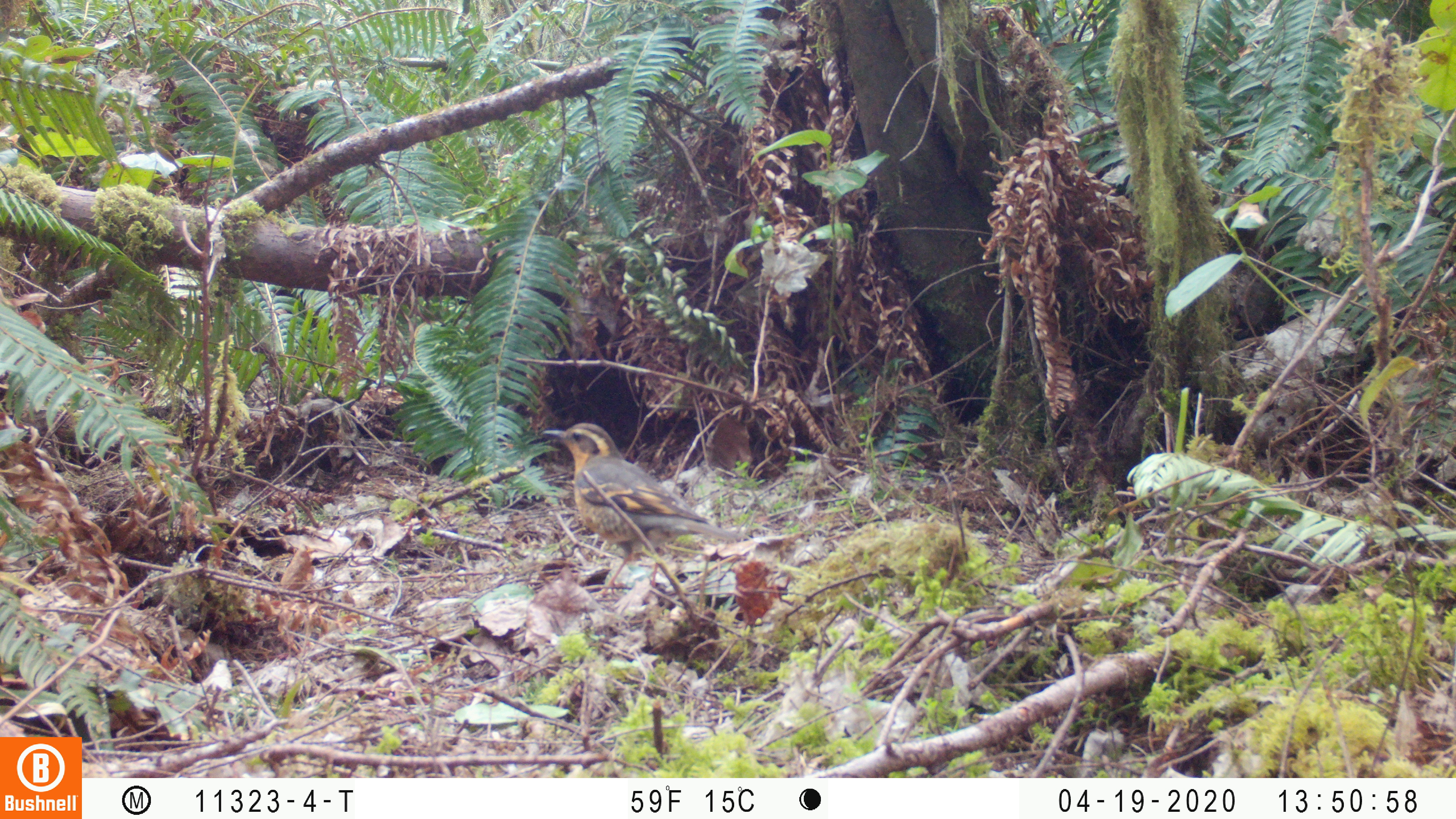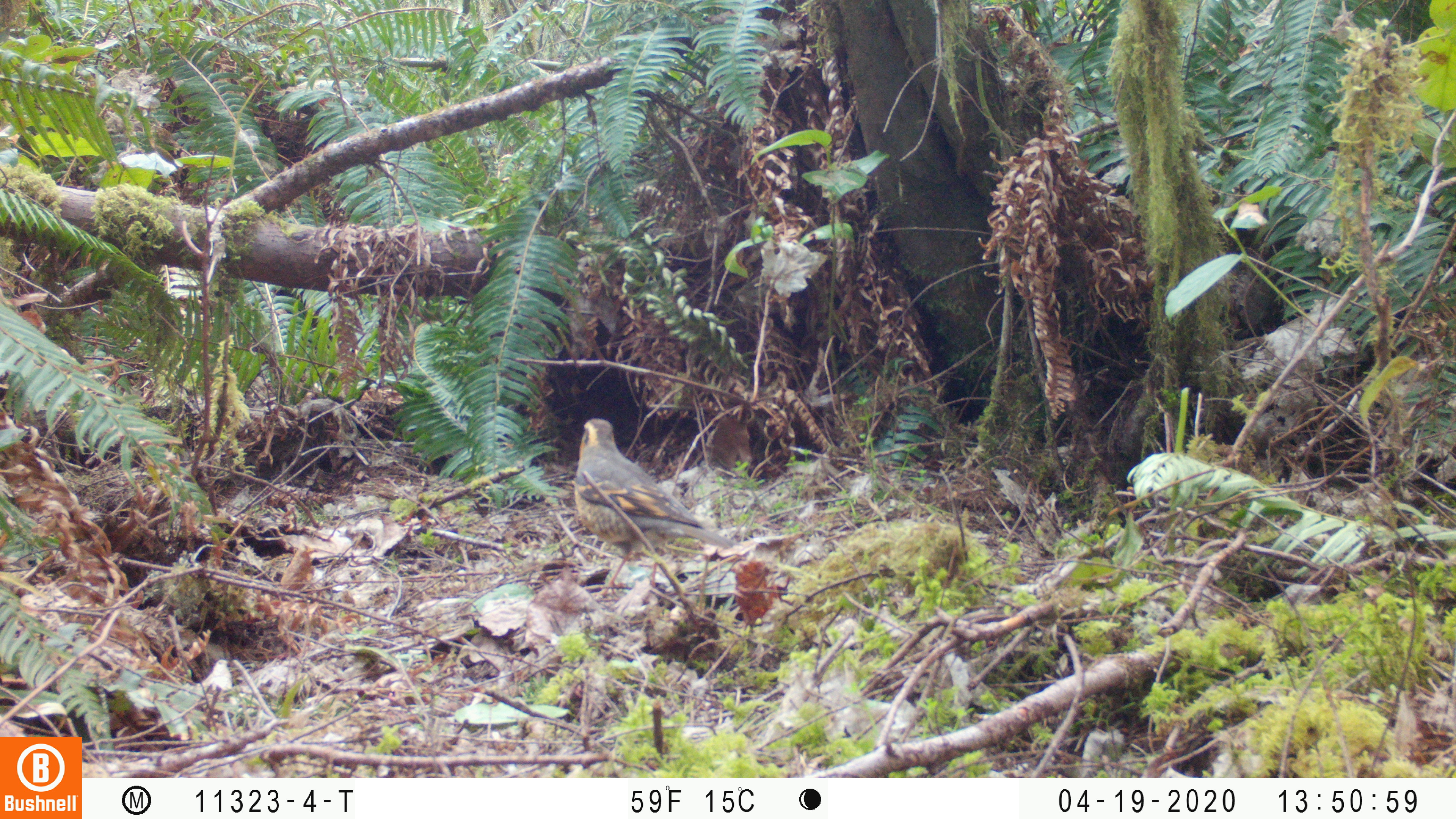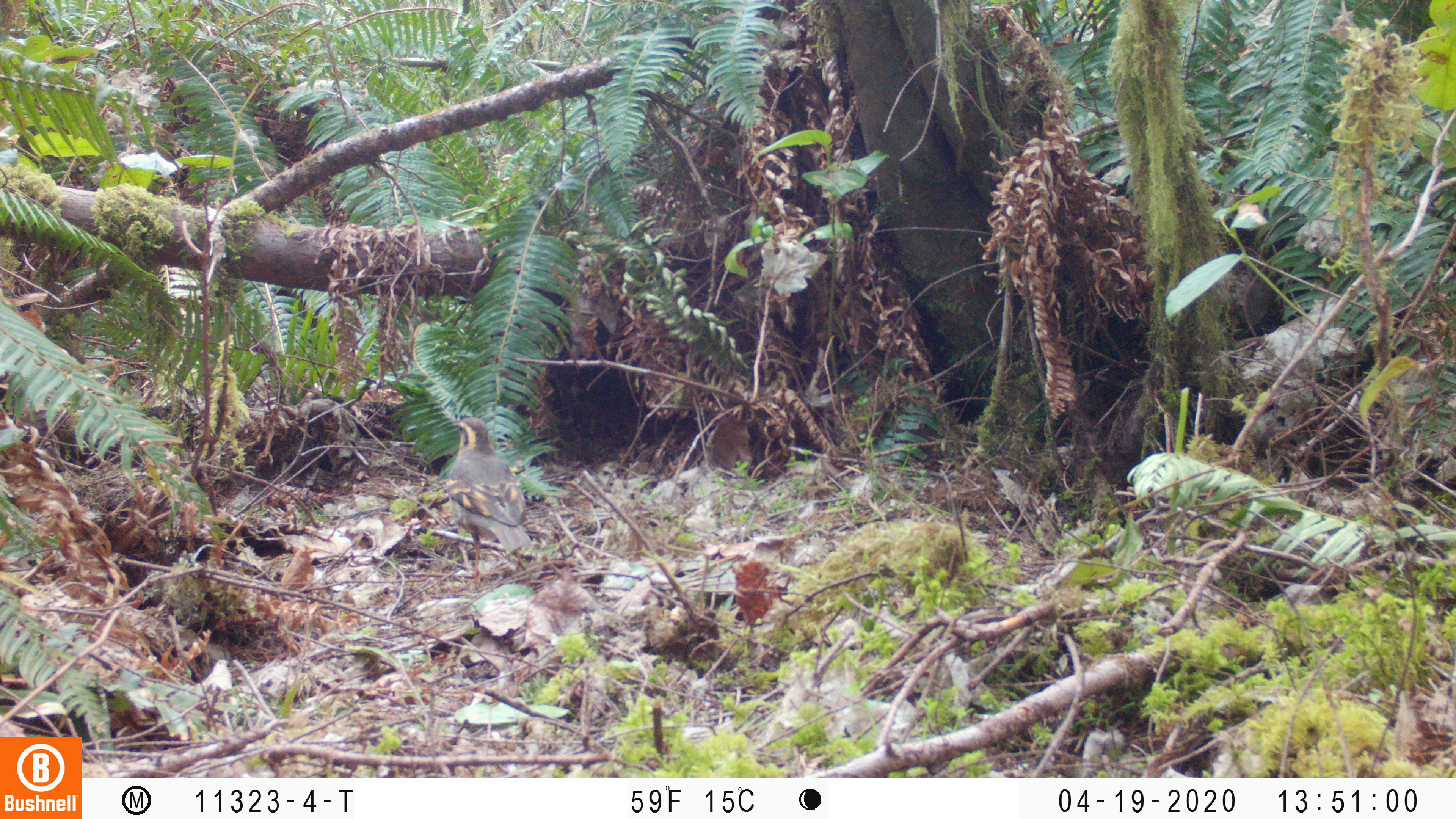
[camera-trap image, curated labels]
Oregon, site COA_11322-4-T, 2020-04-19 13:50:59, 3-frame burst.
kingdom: Animalia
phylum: Chordata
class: Aves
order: Passeriformes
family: Turdidae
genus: Ixoreus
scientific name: Ixoreus naevius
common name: varied thrush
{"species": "varied thrush (Ixoreus naevius)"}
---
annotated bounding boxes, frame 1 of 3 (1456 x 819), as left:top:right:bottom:
varied thrush: 541:416:730:574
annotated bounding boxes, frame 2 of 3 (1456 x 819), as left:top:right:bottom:
varied thrush: 564:411:725:587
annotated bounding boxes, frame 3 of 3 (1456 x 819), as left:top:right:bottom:
varied thrush: 445:412:534:570